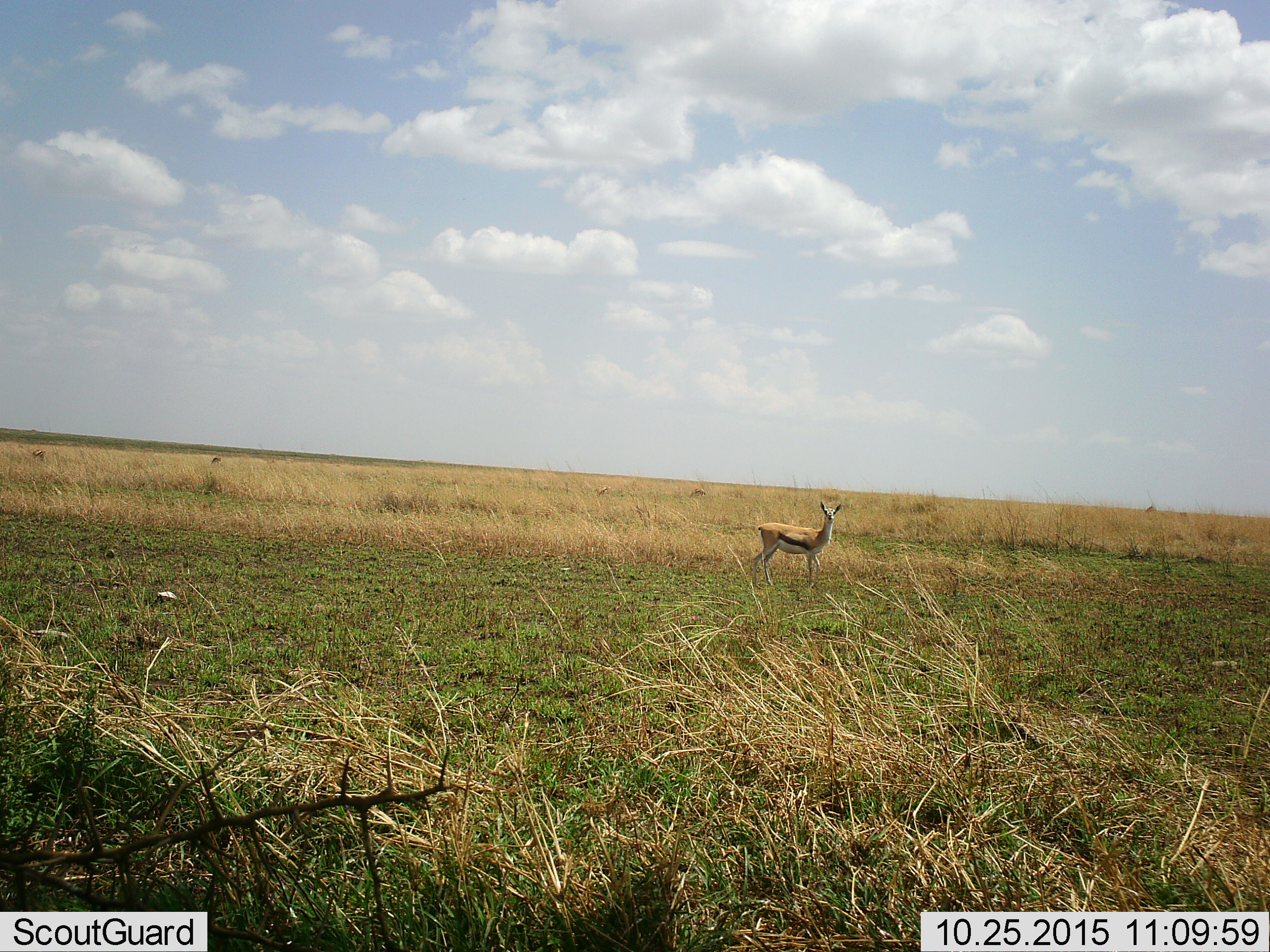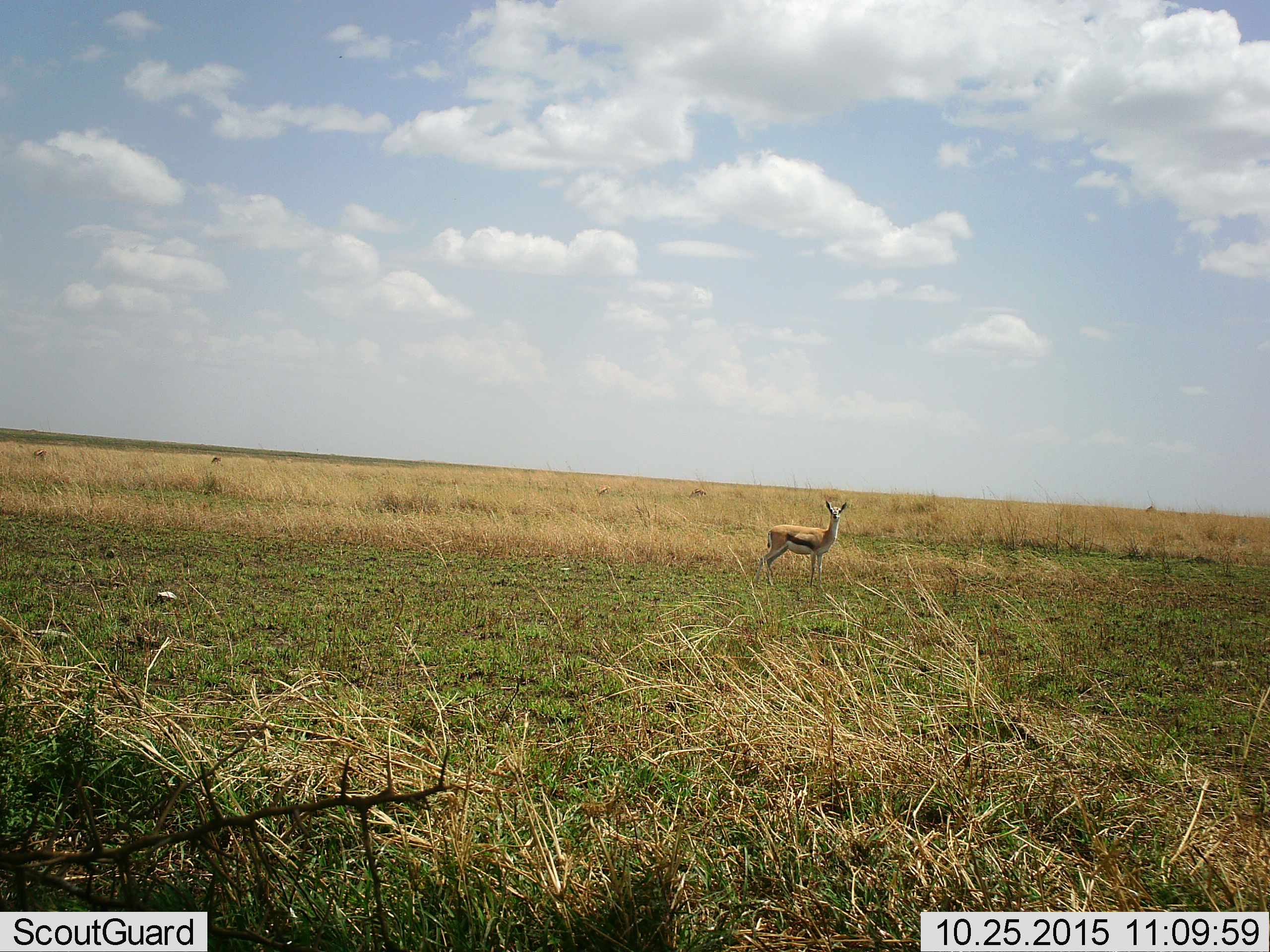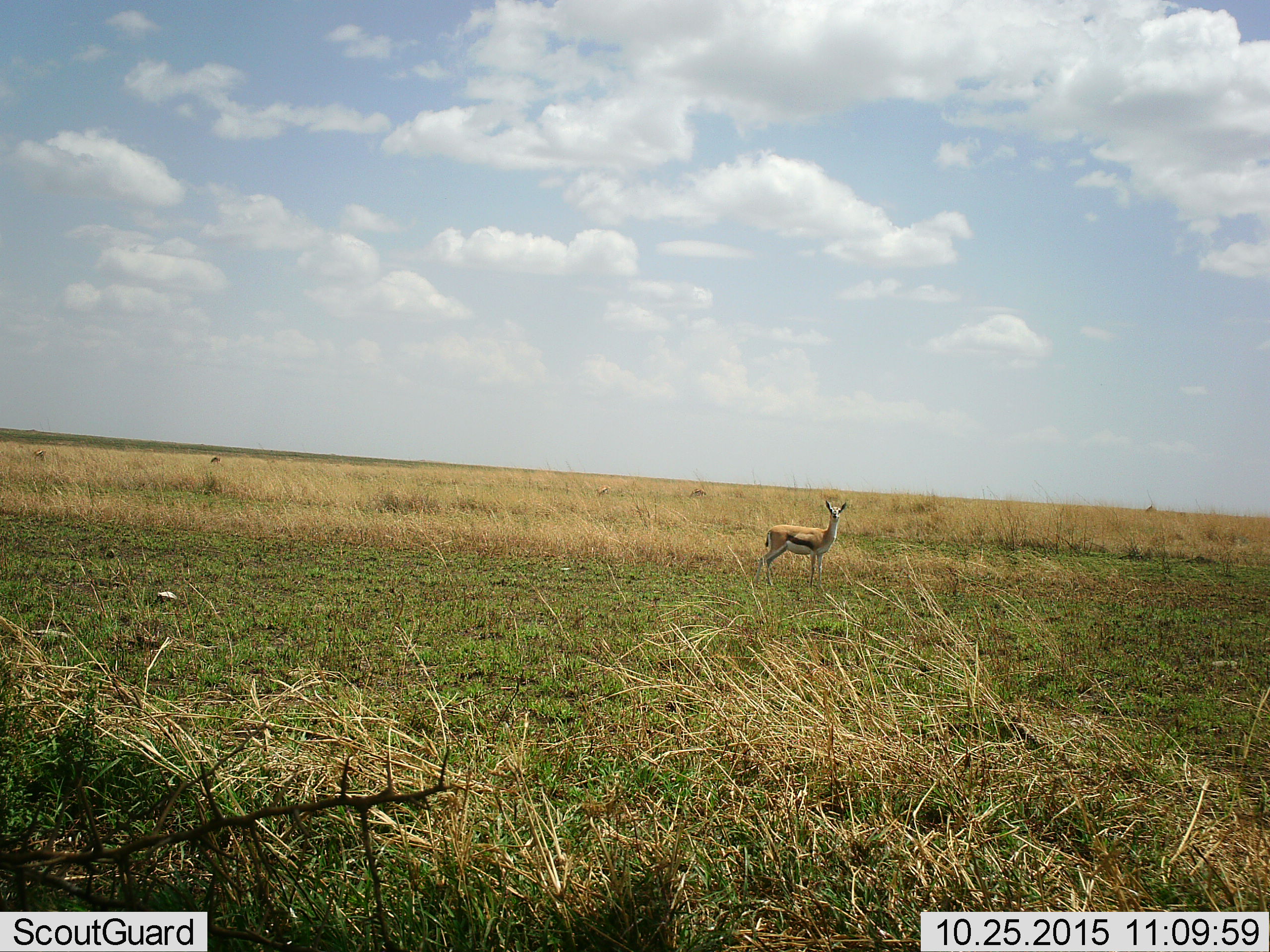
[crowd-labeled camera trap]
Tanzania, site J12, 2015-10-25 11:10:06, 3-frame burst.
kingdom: Animalia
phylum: Chordata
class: Mammalia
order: Artiodactyla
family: Bovidae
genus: Eudorcas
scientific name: Eudorcas thomsonii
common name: thomson's gazelle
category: gazellethomsons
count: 1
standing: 100%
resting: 0%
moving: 0%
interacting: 0%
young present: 0%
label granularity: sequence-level